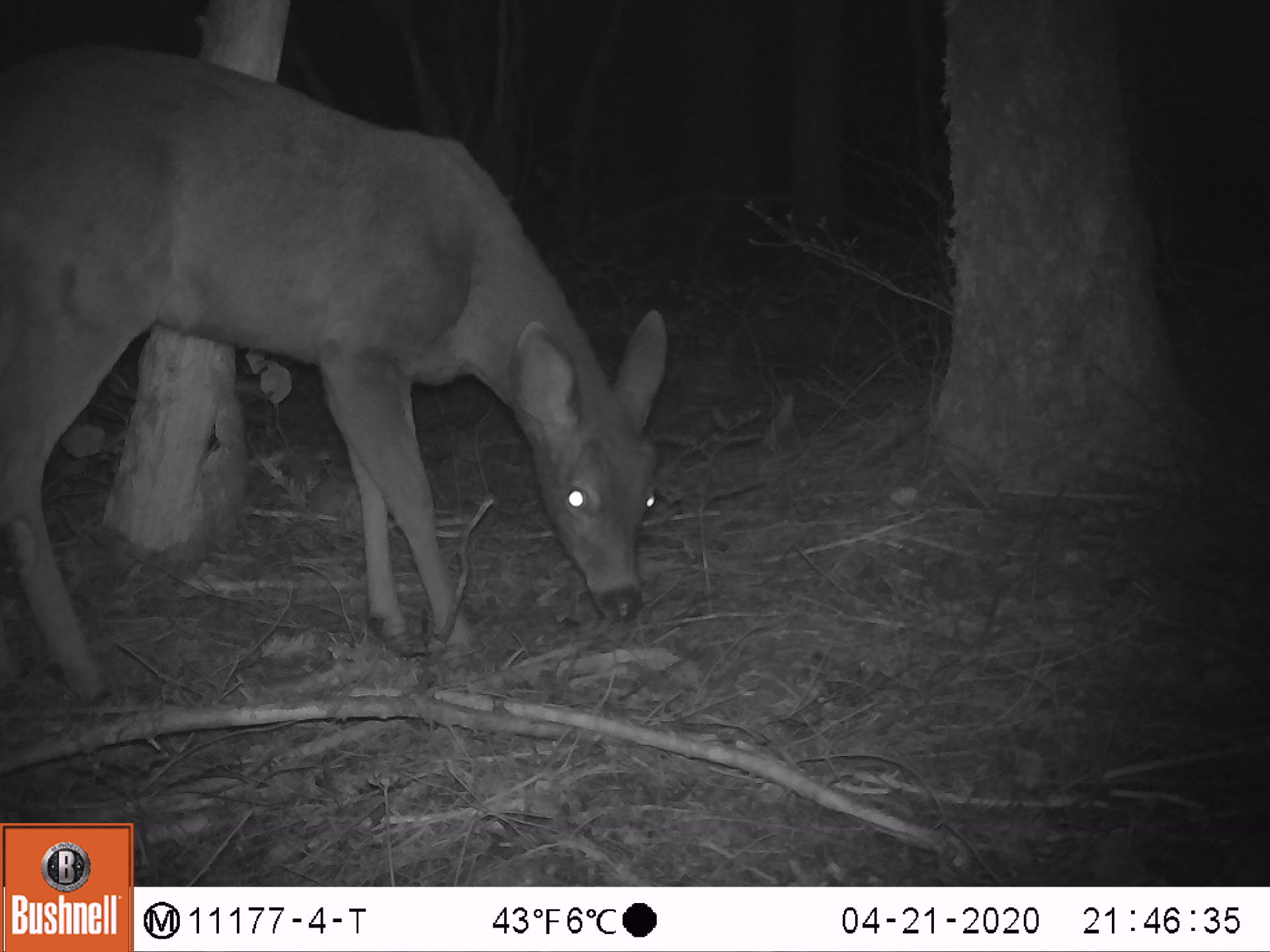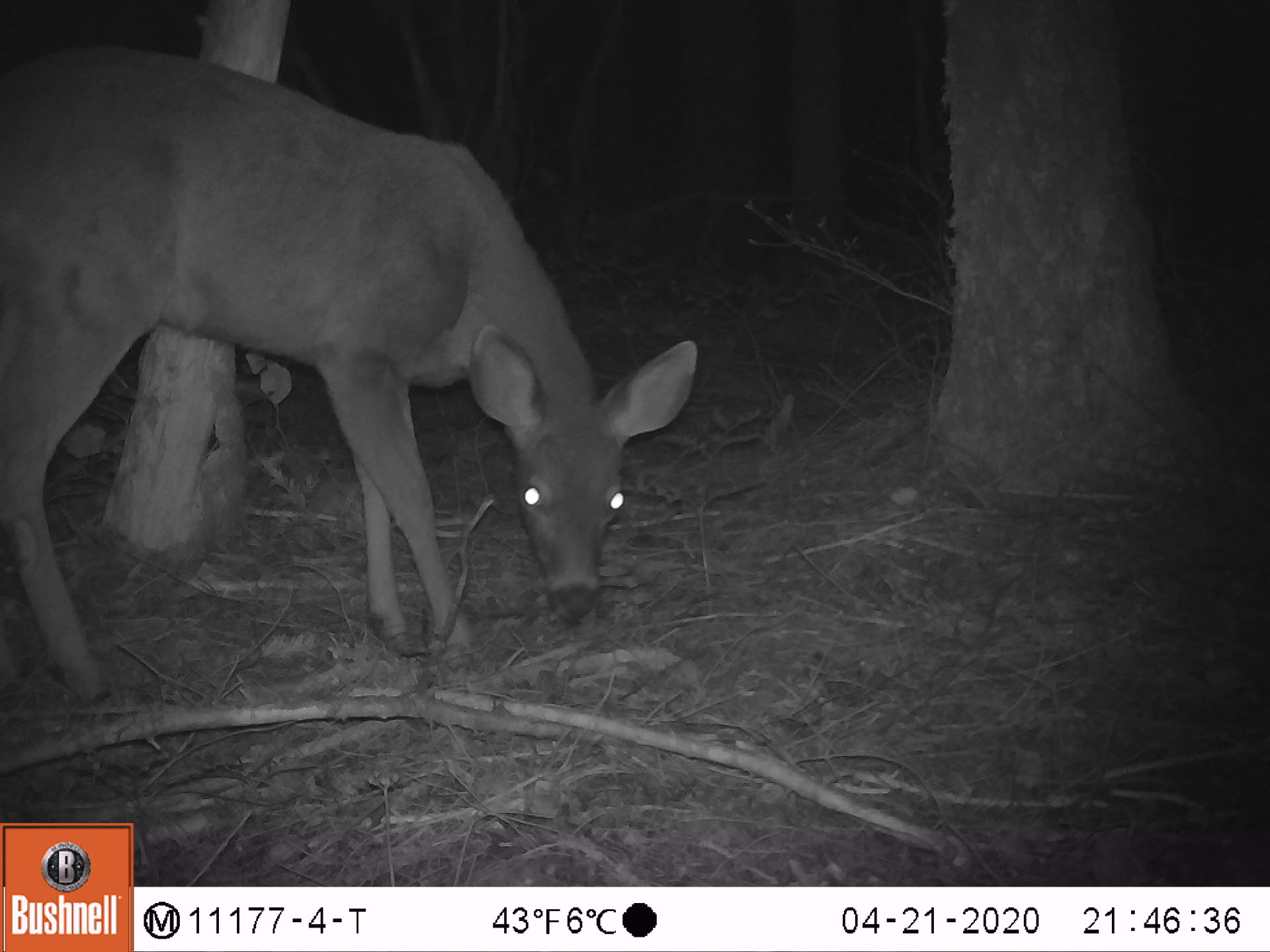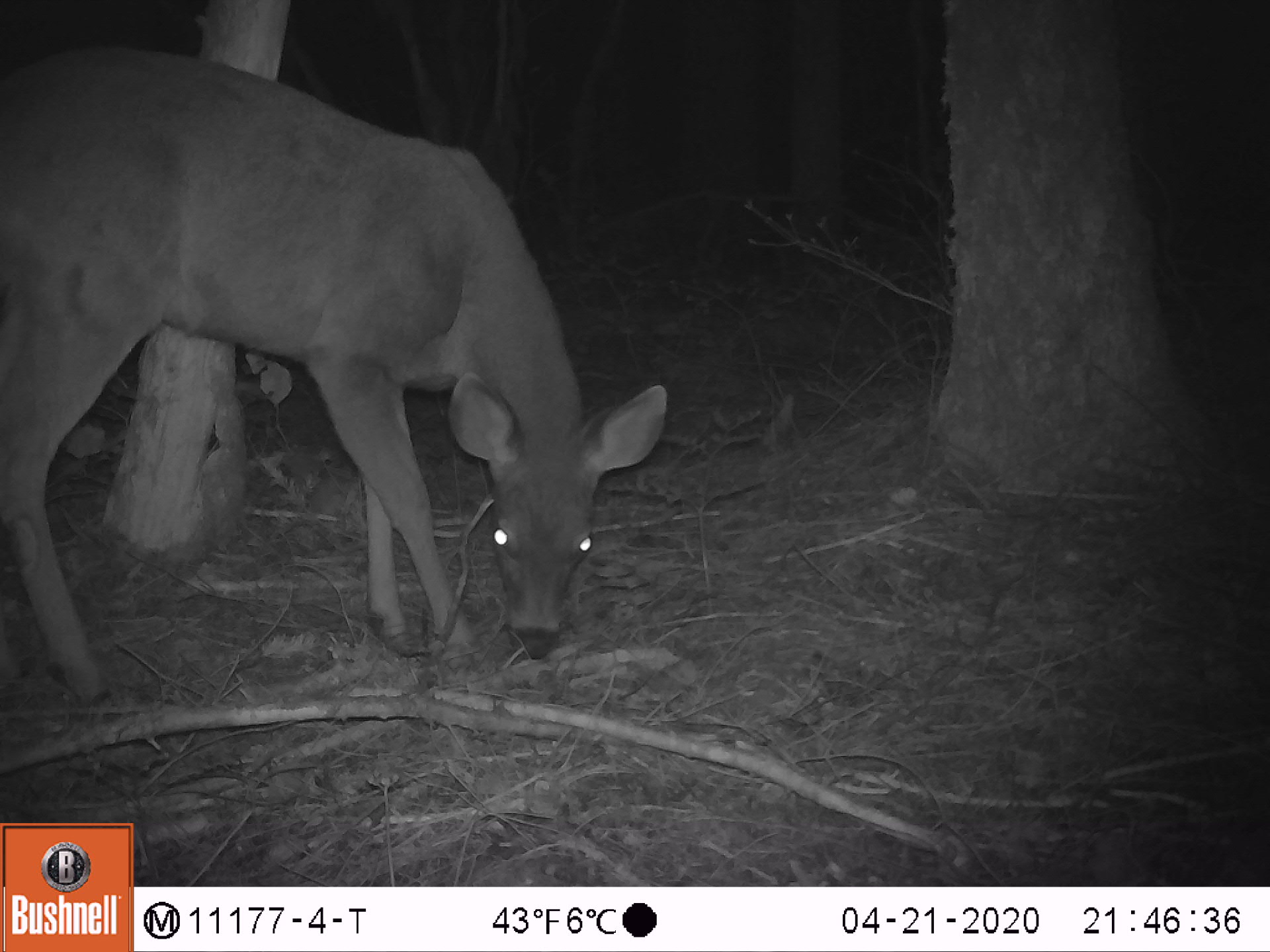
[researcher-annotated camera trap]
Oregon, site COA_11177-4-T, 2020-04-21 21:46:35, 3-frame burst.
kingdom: Animalia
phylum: Chordata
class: Mammalia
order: Artiodactyla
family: Cervidae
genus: Odocoileus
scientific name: Odocoileus hemionus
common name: black-tailed deer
Black-tailed deer (Odocoileus hemionus).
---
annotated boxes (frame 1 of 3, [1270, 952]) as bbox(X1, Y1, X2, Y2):
black-tailed deer: bbox(0, 36, 680, 712)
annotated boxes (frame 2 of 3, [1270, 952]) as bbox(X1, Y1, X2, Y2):
black-tailed deer: bbox(0, 34, 704, 706)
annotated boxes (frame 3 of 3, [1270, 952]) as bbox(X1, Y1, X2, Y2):
black-tailed deer: bbox(0, 40, 682, 701)